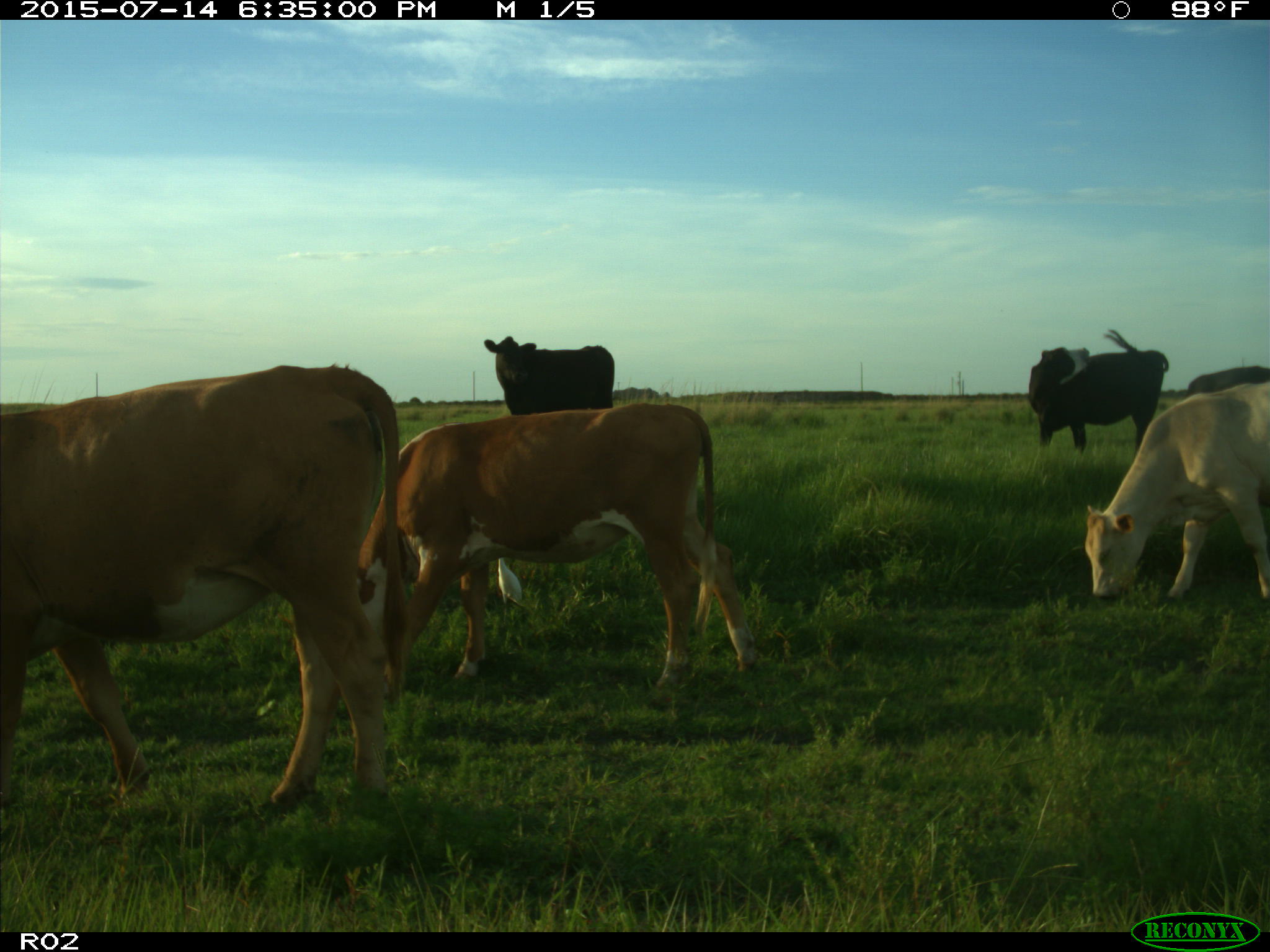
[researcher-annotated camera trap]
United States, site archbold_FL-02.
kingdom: Animalia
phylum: Chordata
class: Mammalia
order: Artiodactyla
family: Bovidae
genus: Bos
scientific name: Bos taurus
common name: domestic cow